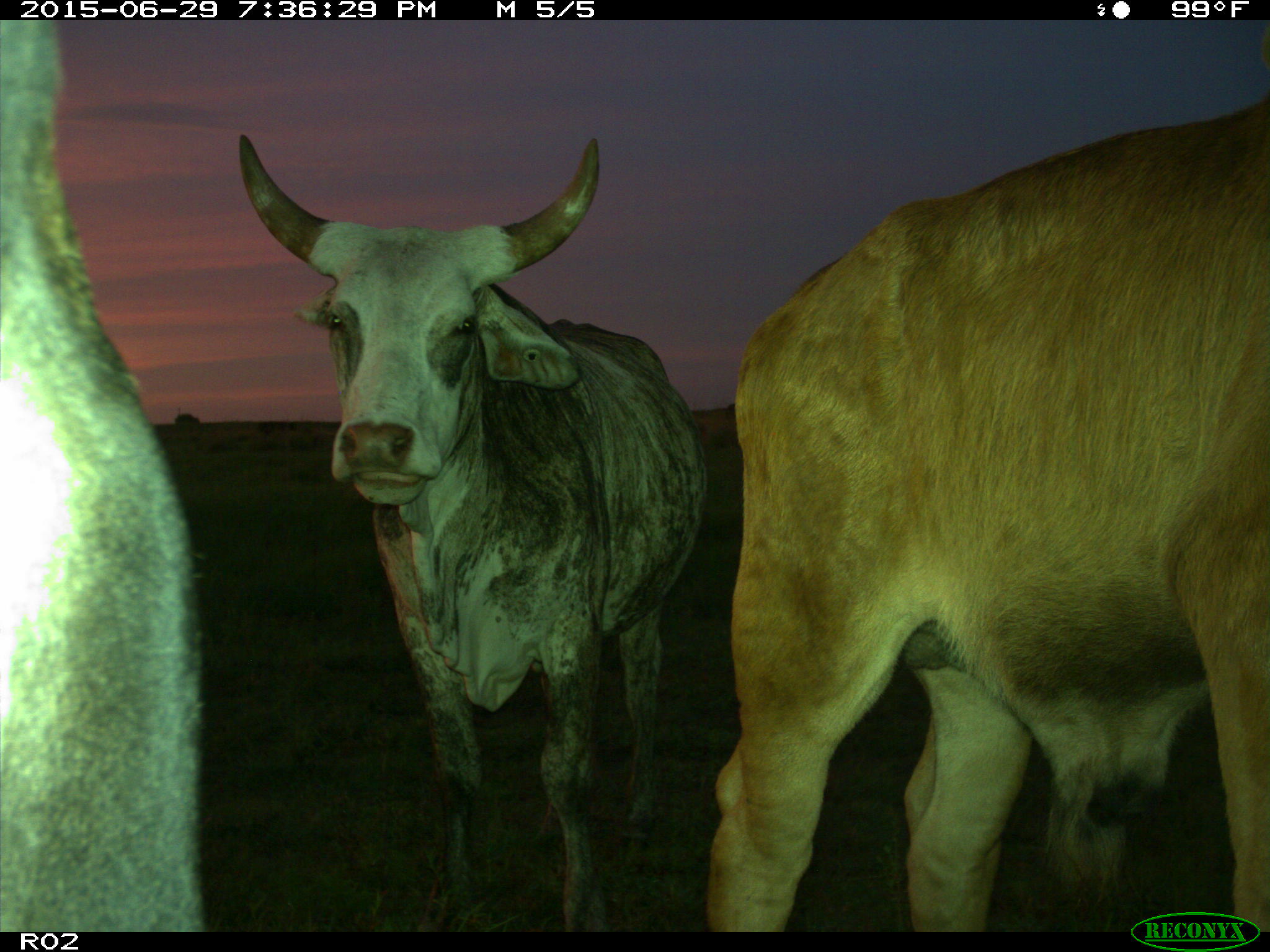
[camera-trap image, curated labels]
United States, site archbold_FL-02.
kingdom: Animalia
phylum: Chordata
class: Mammalia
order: Artiodactyla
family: Bovidae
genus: Bos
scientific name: Bos taurus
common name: domestic cow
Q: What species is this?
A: Bos taurus (domestic cow).